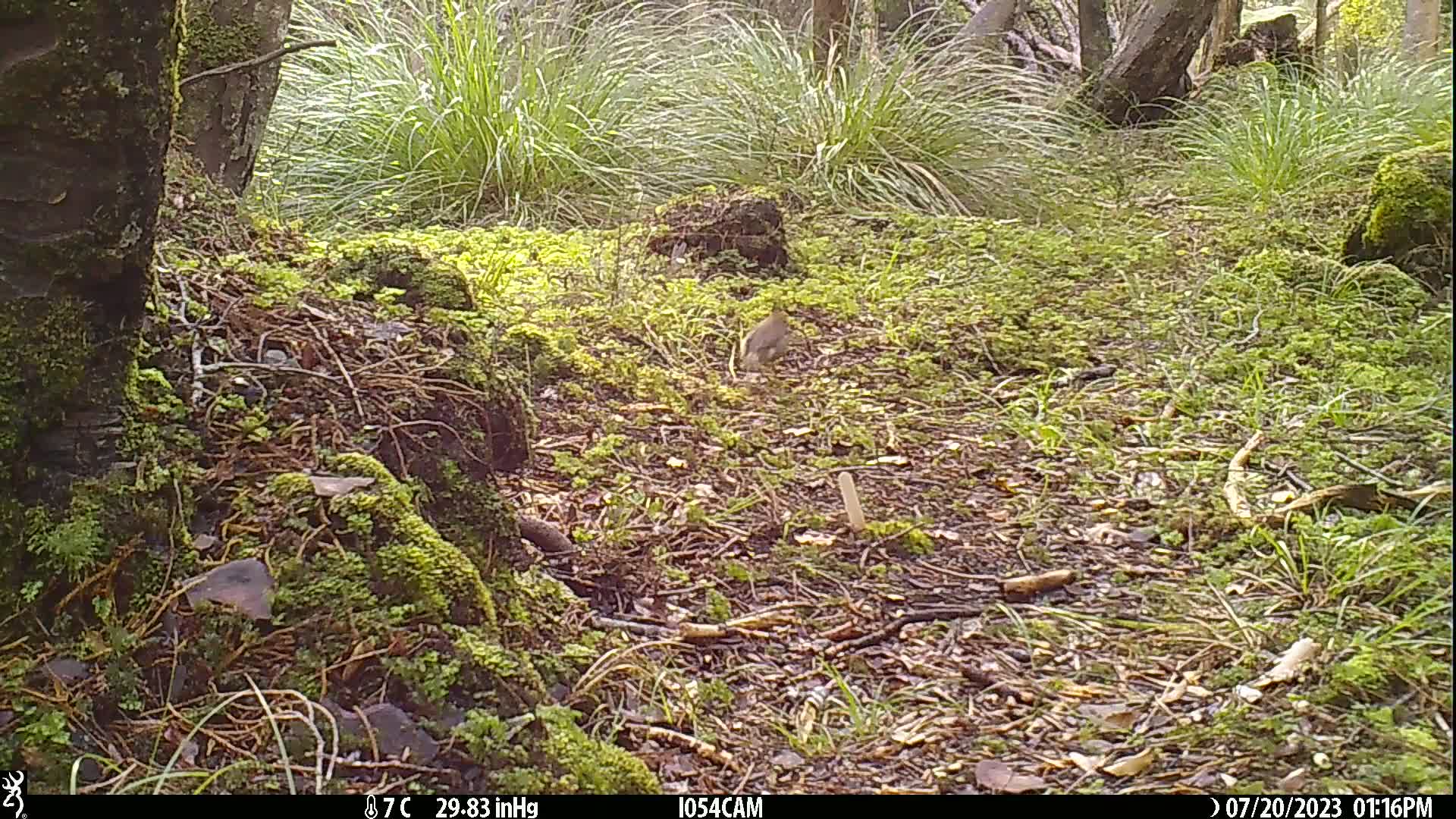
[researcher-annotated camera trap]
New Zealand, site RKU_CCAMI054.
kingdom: Animalia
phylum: Chordata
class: Aves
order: Passeriformes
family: Turdidae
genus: Turdus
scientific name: Turdus philomelos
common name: song thrush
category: thrush